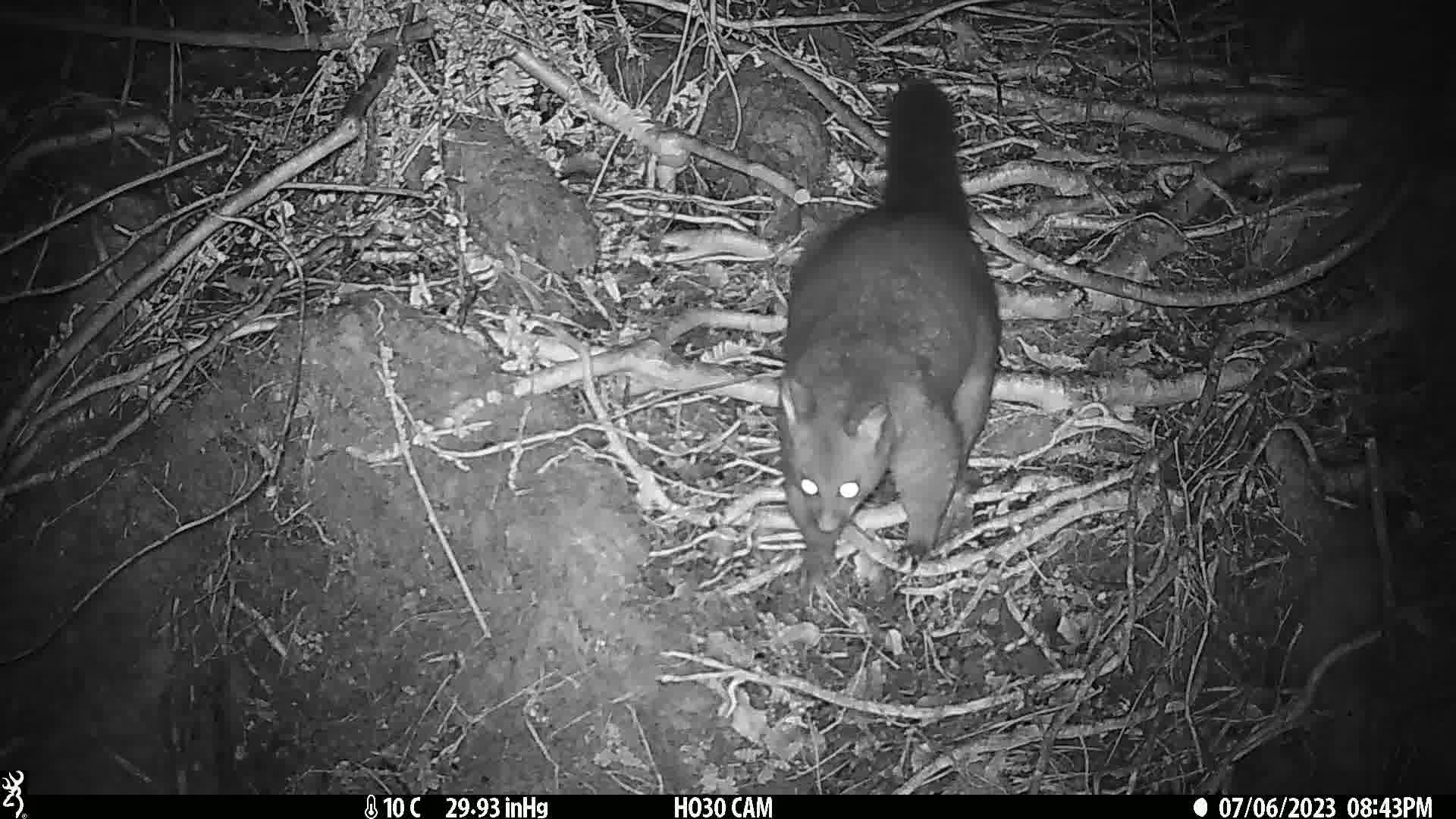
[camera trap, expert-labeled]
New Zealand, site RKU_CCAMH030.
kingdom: Animalia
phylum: Chordata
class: Mammalia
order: Diprotodontia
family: Phalangeridae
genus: Trichosurus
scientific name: Trichosurus vulpecula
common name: common brushtail possum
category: possum